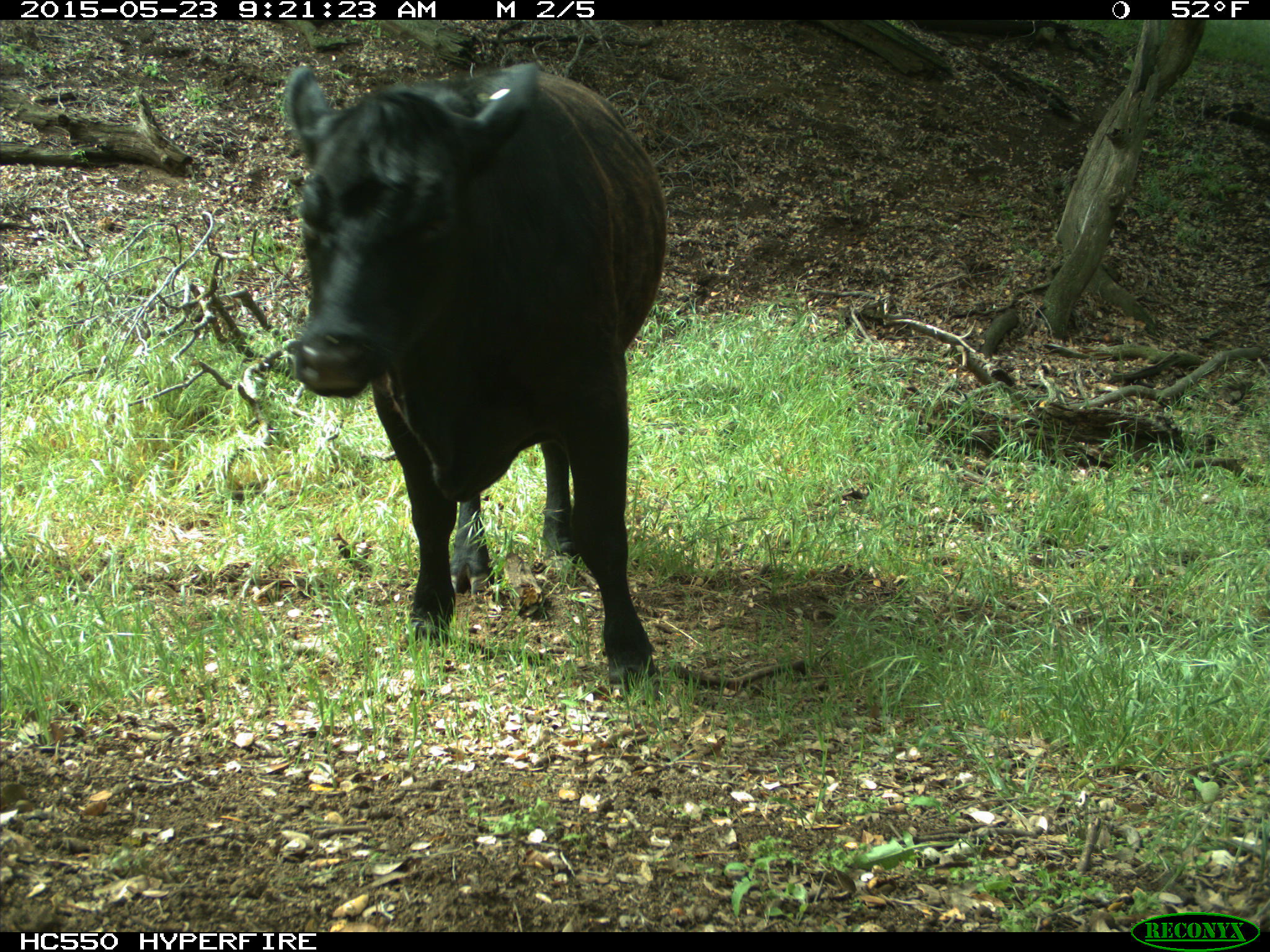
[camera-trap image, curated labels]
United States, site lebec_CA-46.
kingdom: Animalia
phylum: Chordata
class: Mammalia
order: Artiodactyla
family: Bovidae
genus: Bos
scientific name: Bos taurus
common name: domestic cow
Bos taurus (domestic cow).